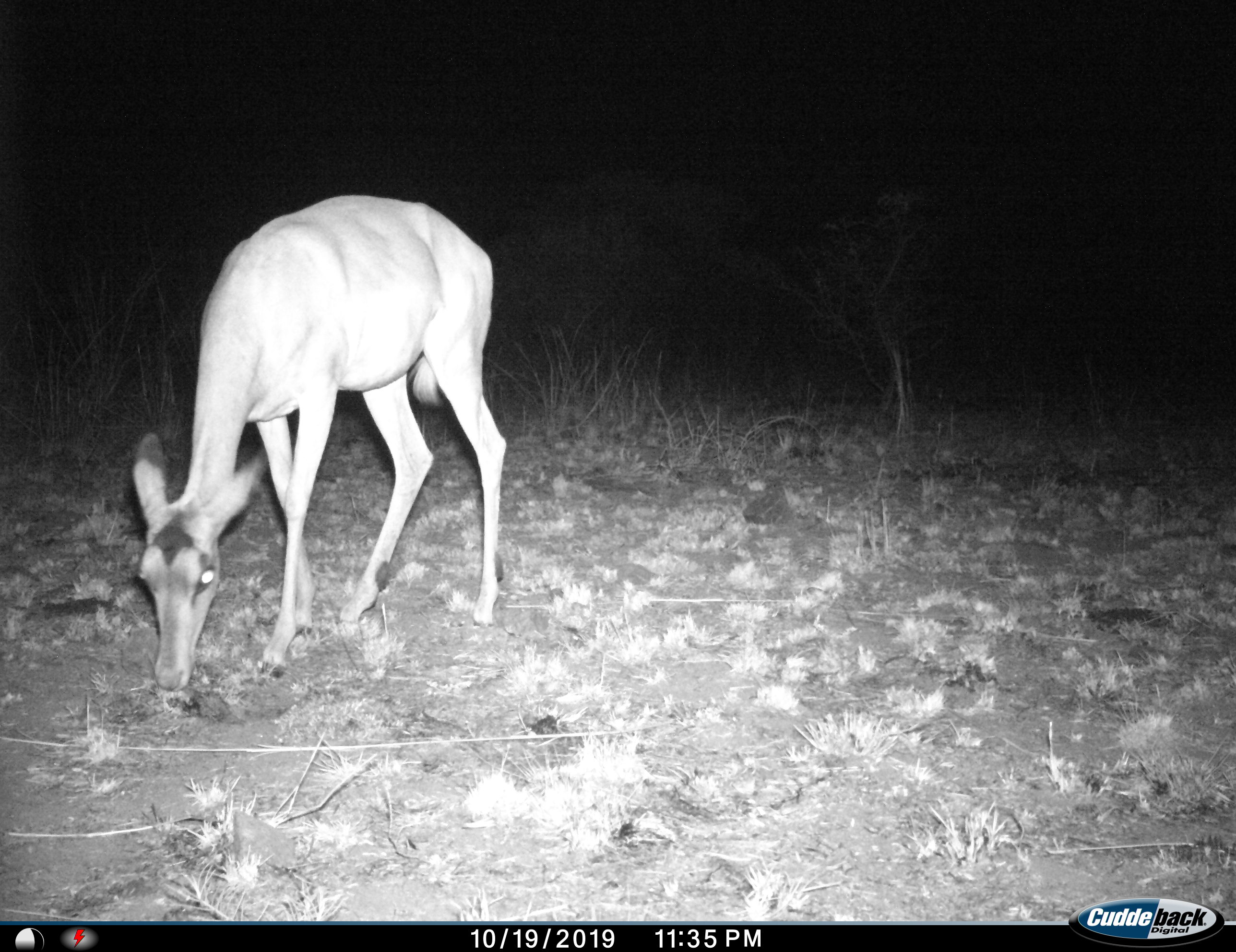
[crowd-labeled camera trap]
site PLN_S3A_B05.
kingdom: Animalia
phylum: Chordata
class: Mammalia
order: Artiodactyla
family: Bovidae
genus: Aepyceros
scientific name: Aepyceros melampus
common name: impala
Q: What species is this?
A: Impala (Aepyceros melampus).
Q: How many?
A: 1.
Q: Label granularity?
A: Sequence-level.